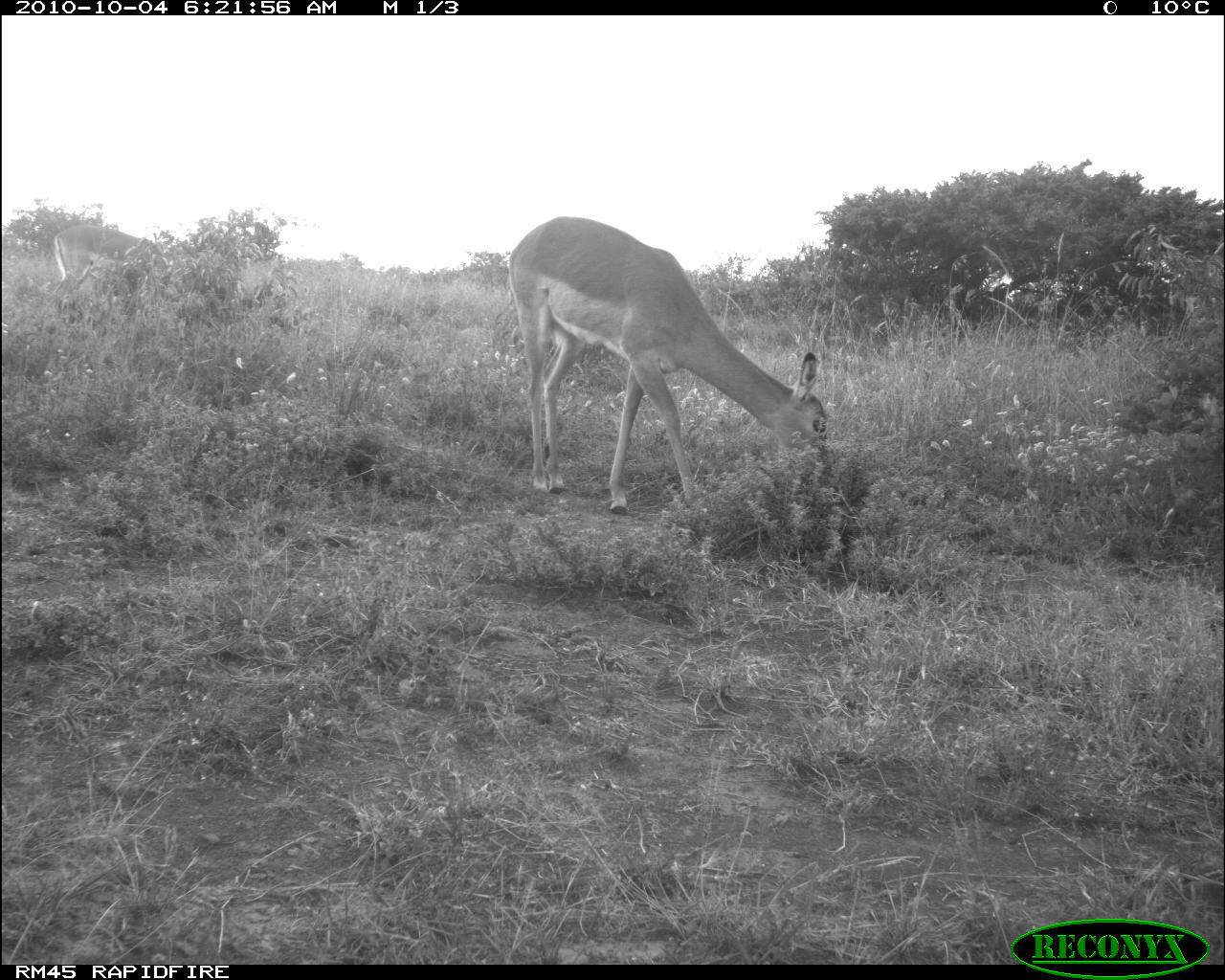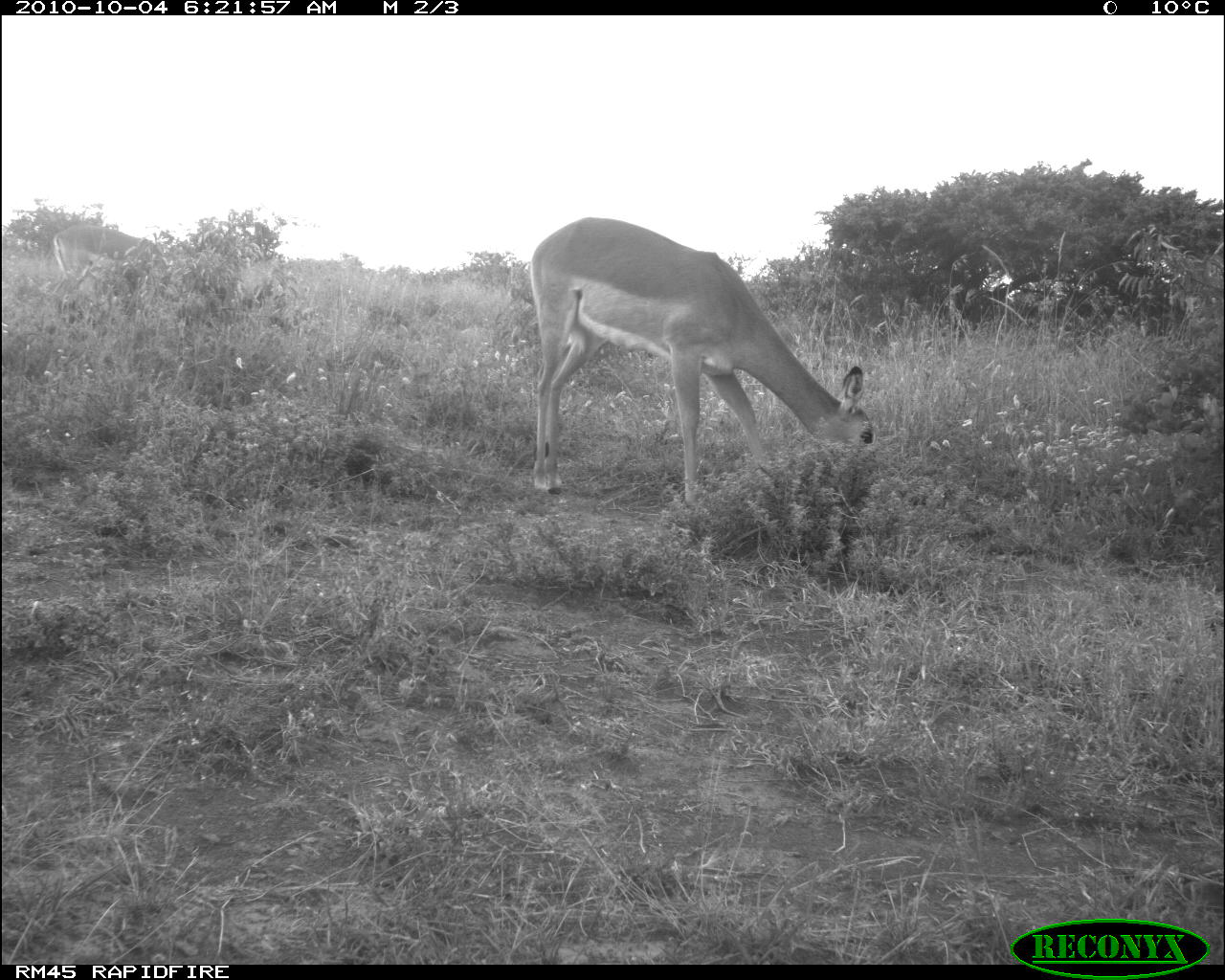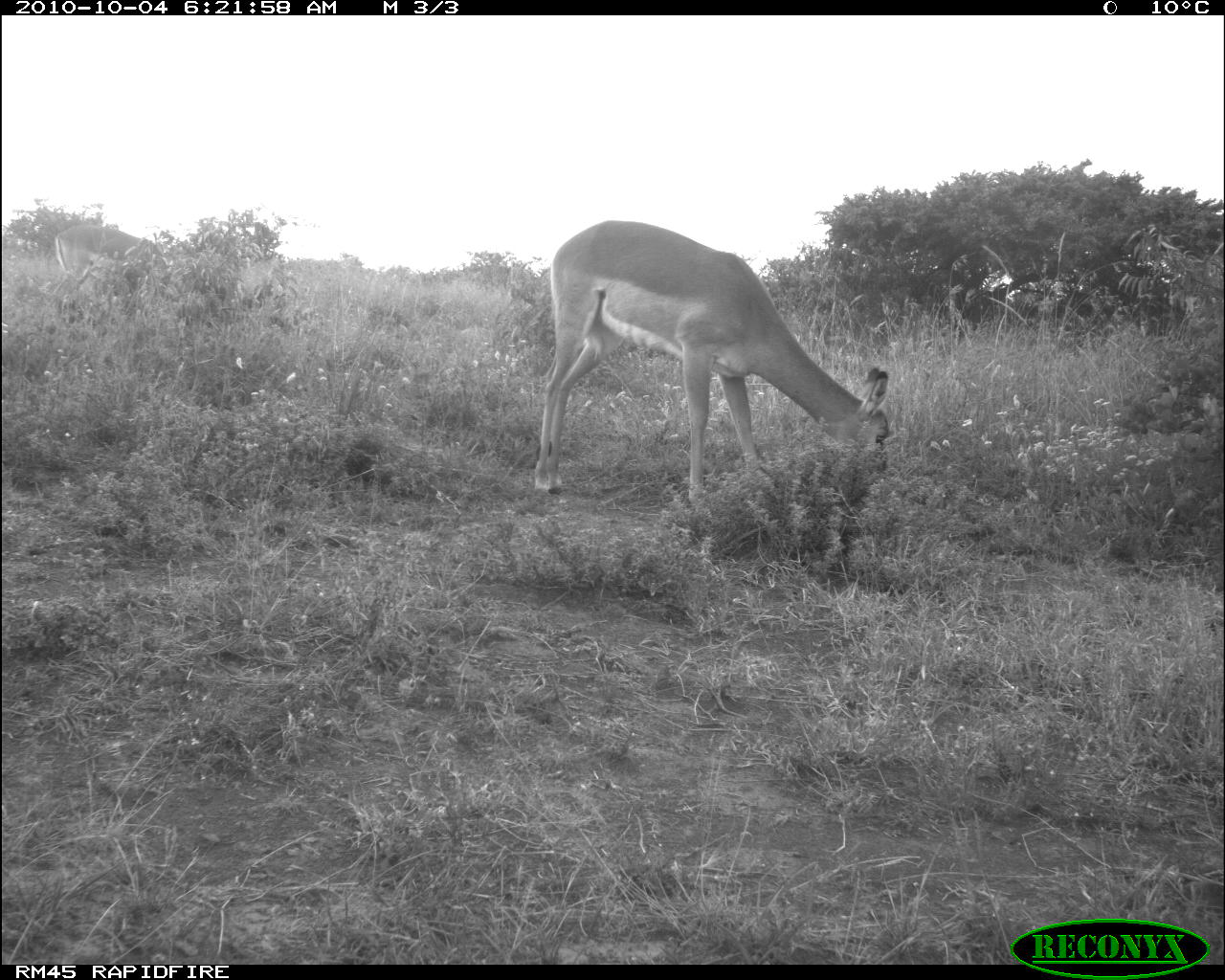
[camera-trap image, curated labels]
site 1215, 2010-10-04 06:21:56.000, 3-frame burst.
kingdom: Animalia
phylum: Chordata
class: Mammalia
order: Artiodactyla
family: Bovidae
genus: Aepyceros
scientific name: Aepyceros melampus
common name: impala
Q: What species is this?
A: Aepyceros melampus (impala).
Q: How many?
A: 2.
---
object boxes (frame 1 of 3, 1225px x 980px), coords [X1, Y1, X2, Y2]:
aepyceros melampus: [507, 216, 830, 517]; [53, 224, 168, 310]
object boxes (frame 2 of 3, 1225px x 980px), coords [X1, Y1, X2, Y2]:
aepyceros melampus: [530, 218, 875, 503]; [54, 223, 151, 274]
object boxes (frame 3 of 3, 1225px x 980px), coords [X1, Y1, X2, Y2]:
aepyceros melampus: [534, 220, 890, 509]